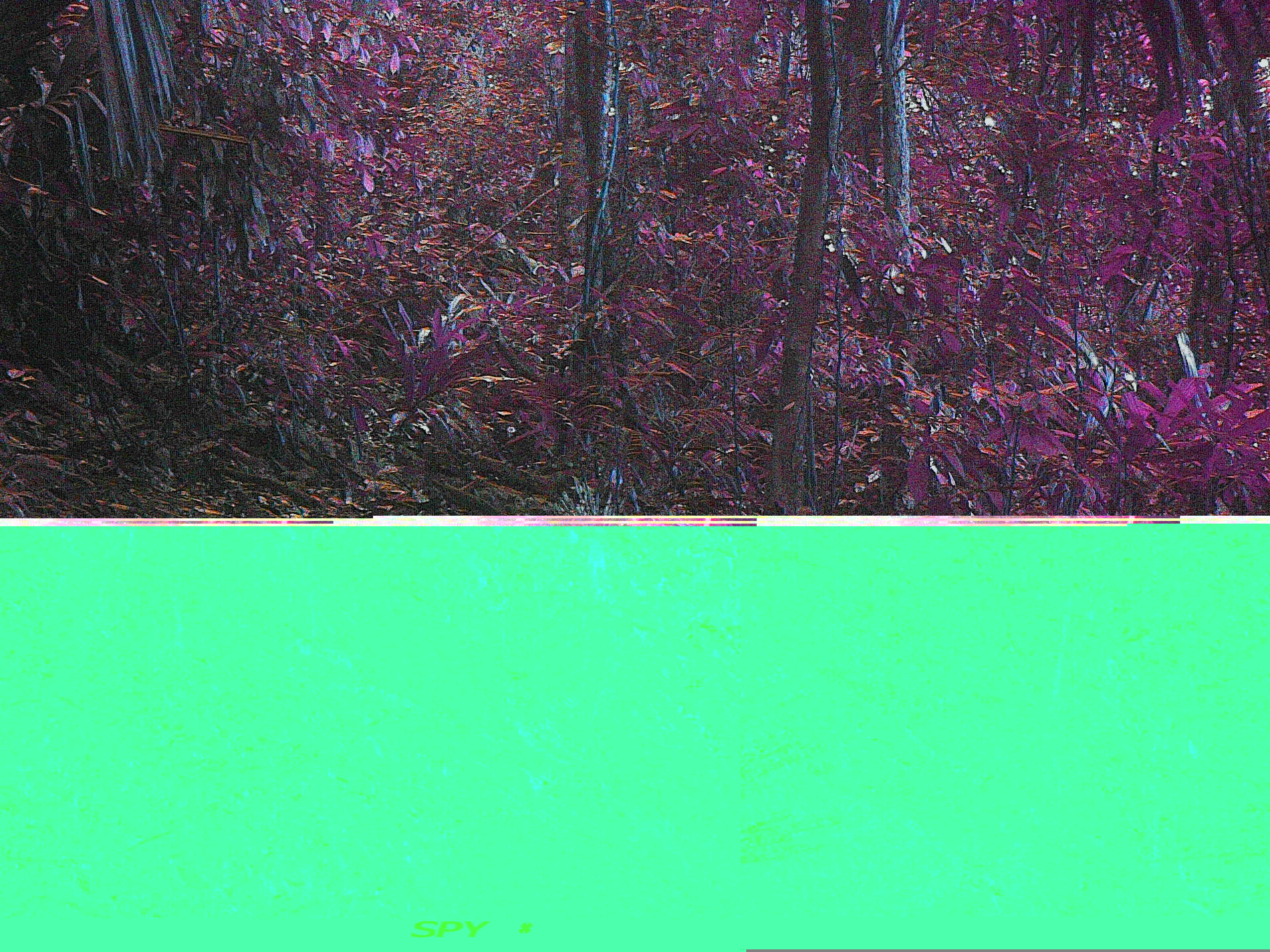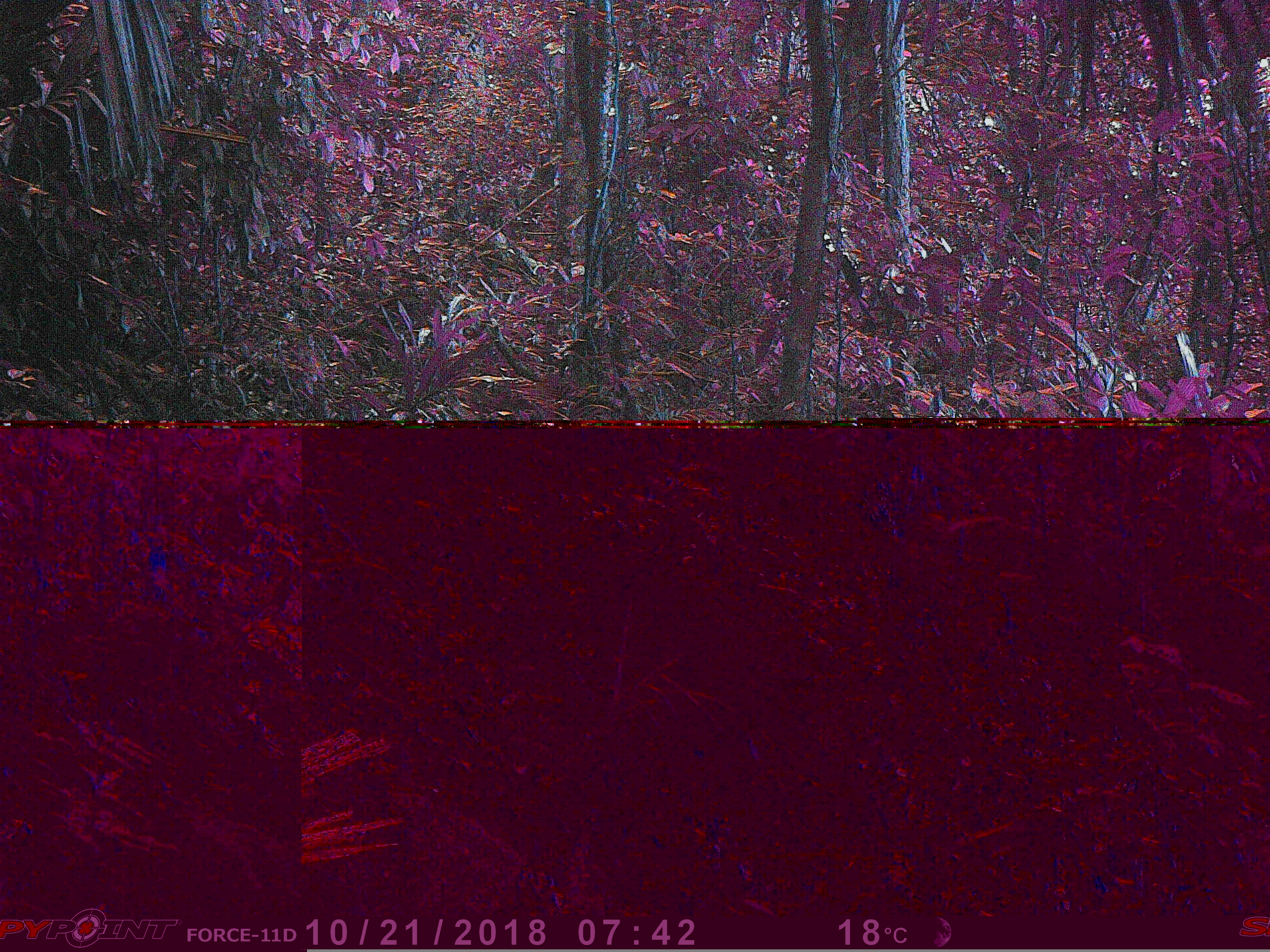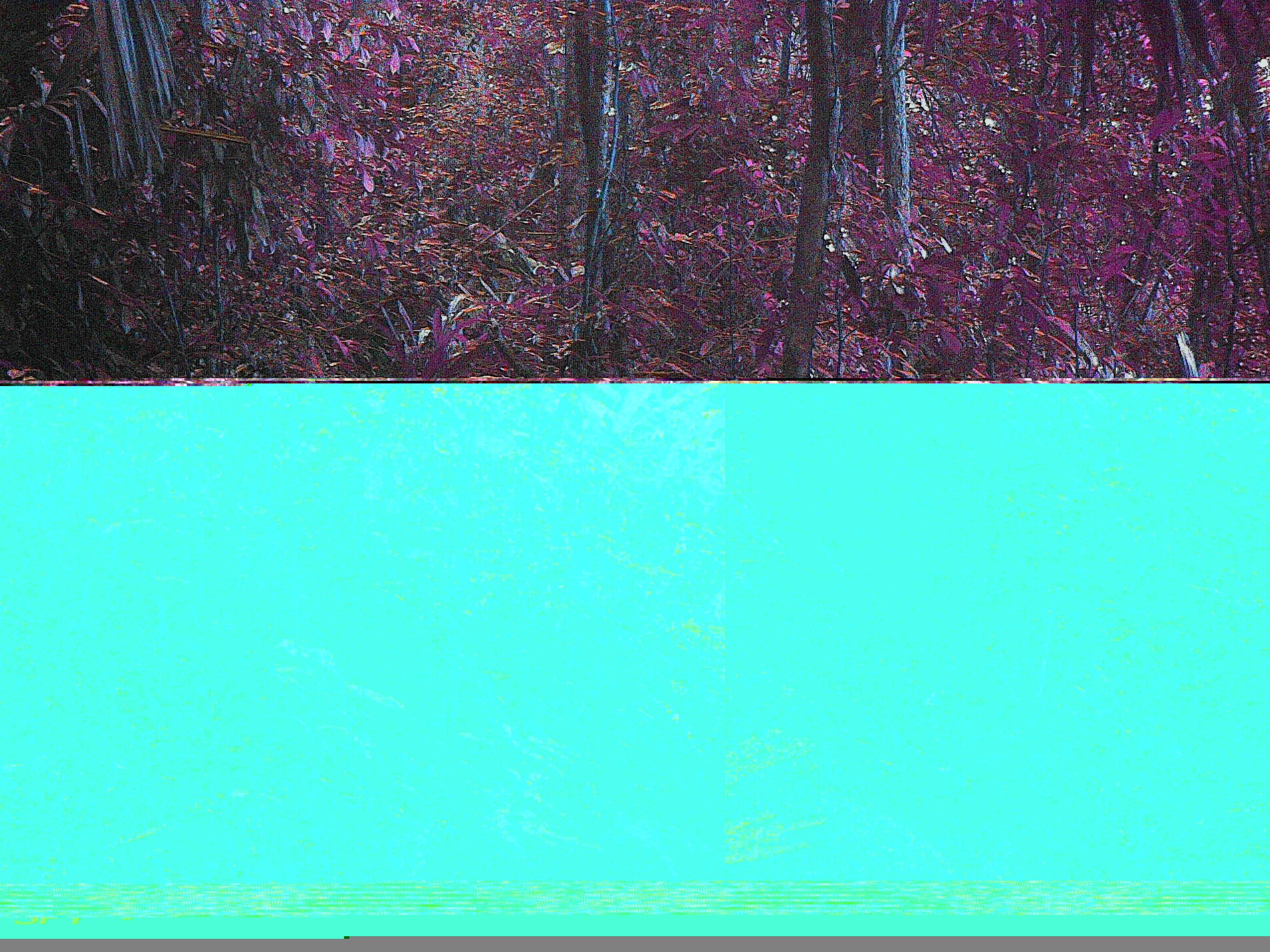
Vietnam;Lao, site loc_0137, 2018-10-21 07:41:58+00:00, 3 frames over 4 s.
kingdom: Animalia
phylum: Chordata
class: Mammalia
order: Primates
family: Cercopithecidae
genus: Macaca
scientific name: Macaca arctoides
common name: stump-tailed macaque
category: stump tailed macaque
Stump tailed macaque (stump-tailed macaque) (Macaca arctoides). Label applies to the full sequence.